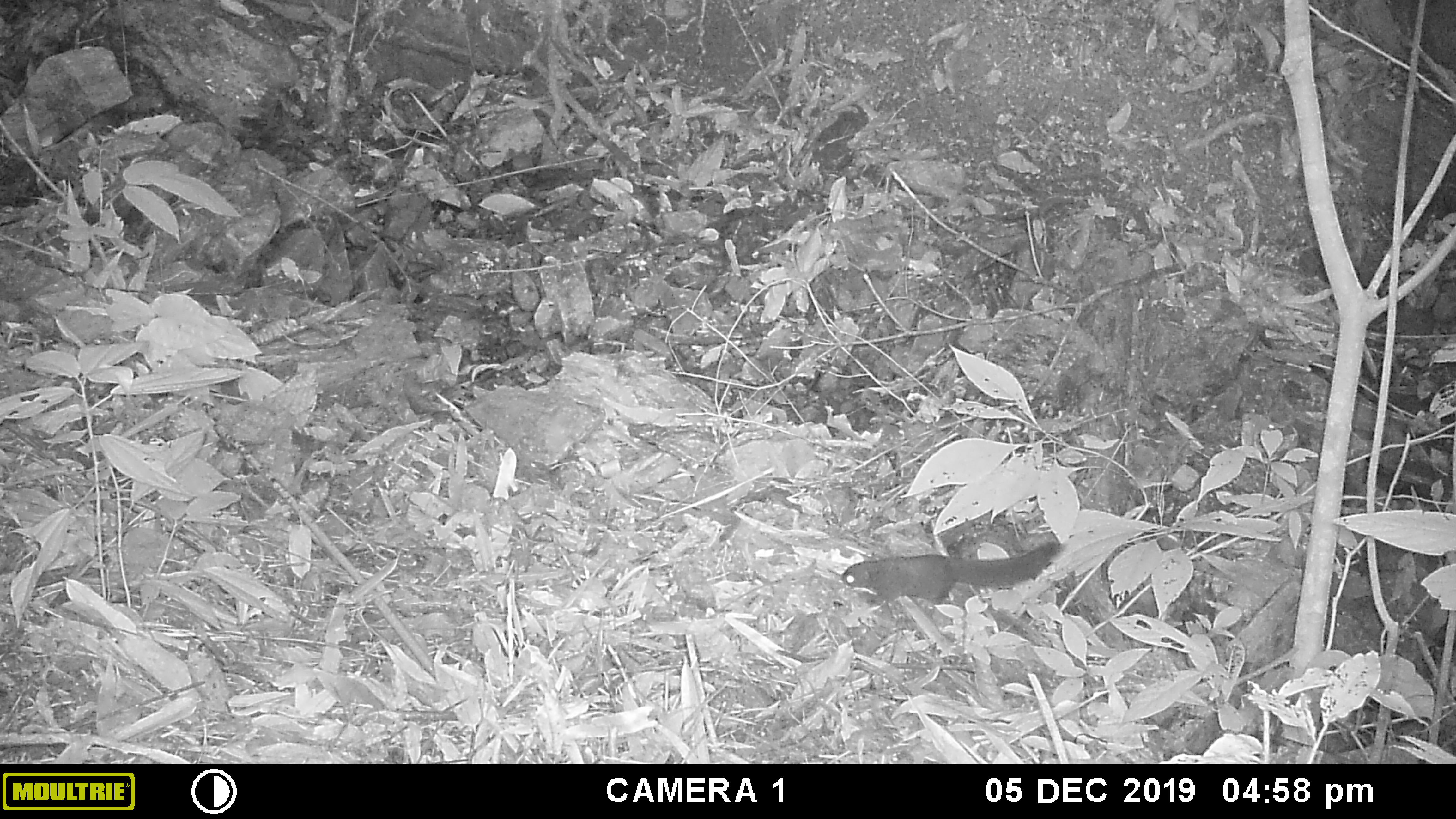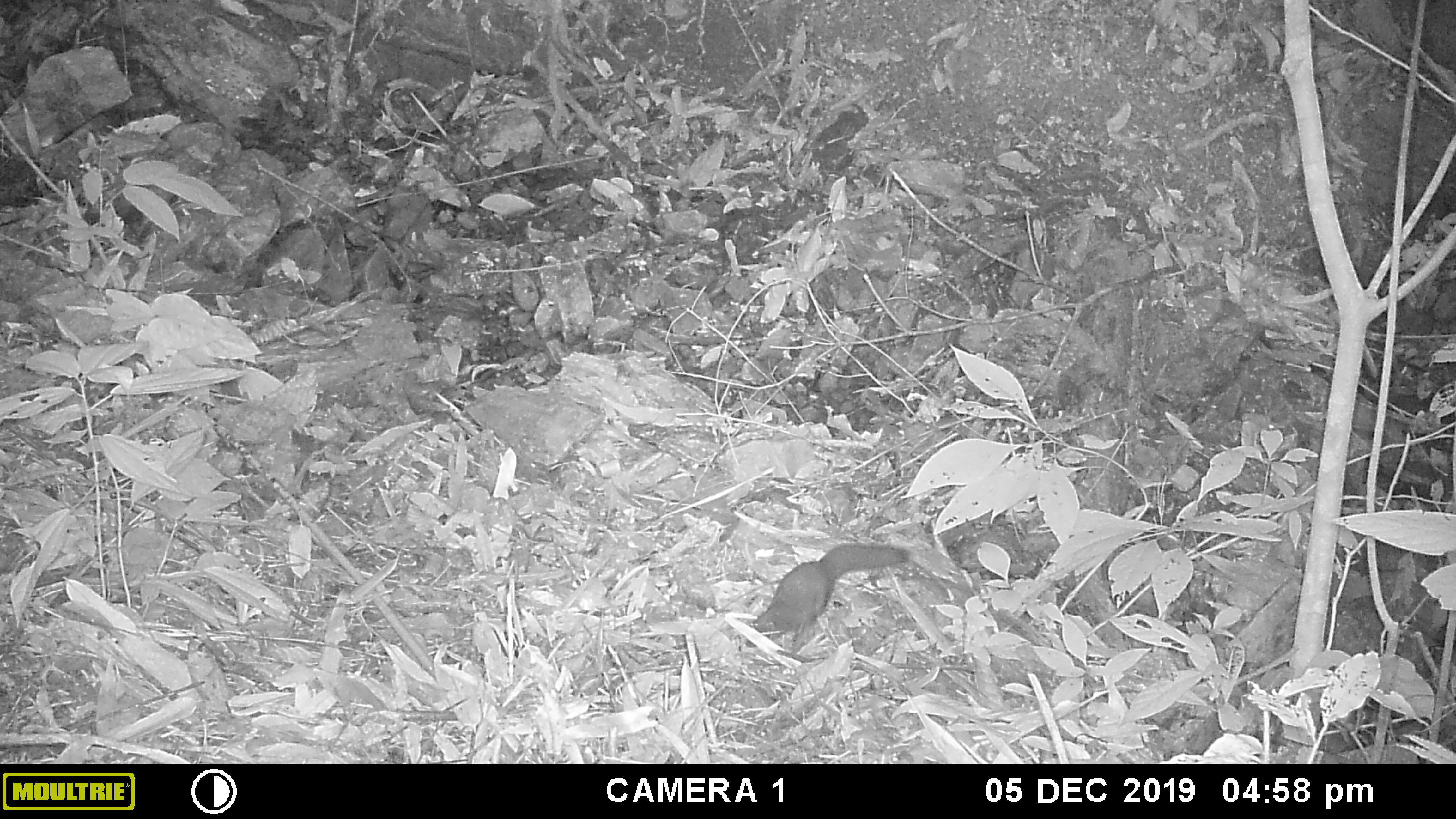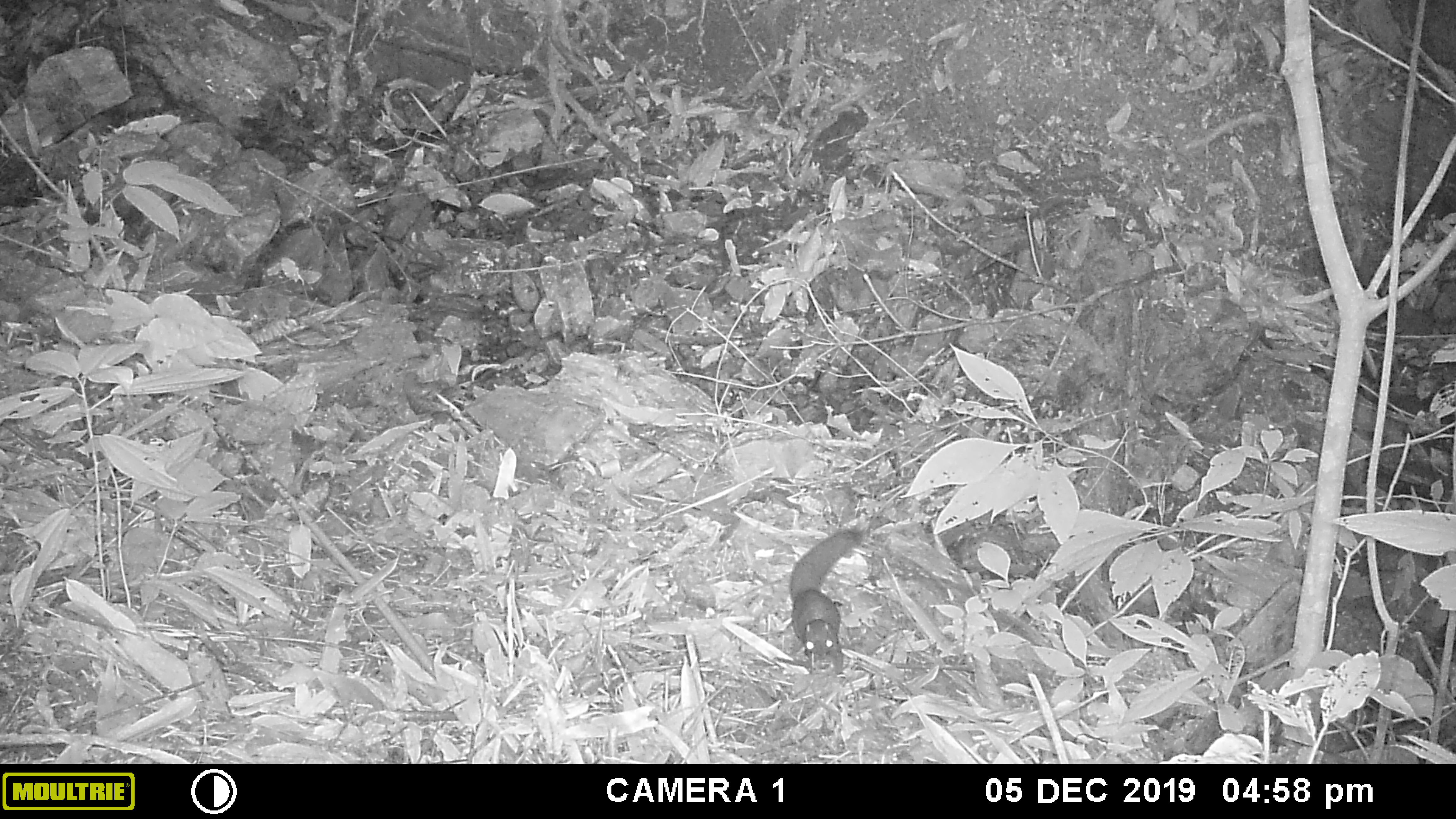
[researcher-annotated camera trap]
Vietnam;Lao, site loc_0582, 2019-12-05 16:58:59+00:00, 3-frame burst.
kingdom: Animalia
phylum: Chordata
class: Mammalia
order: Rodentia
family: Sciuridae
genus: Callosciurus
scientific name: Callosciurus erythraeus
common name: pallas's squirrel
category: pallass squirrel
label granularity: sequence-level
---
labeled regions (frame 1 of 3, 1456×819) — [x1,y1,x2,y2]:
pallass squirrel: [840,541,1064,610]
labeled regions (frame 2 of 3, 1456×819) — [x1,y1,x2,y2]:
pallass squirrel: [745,542,909,658]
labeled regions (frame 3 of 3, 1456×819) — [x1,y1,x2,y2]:
pallass squirrel: [787,529,863,676]